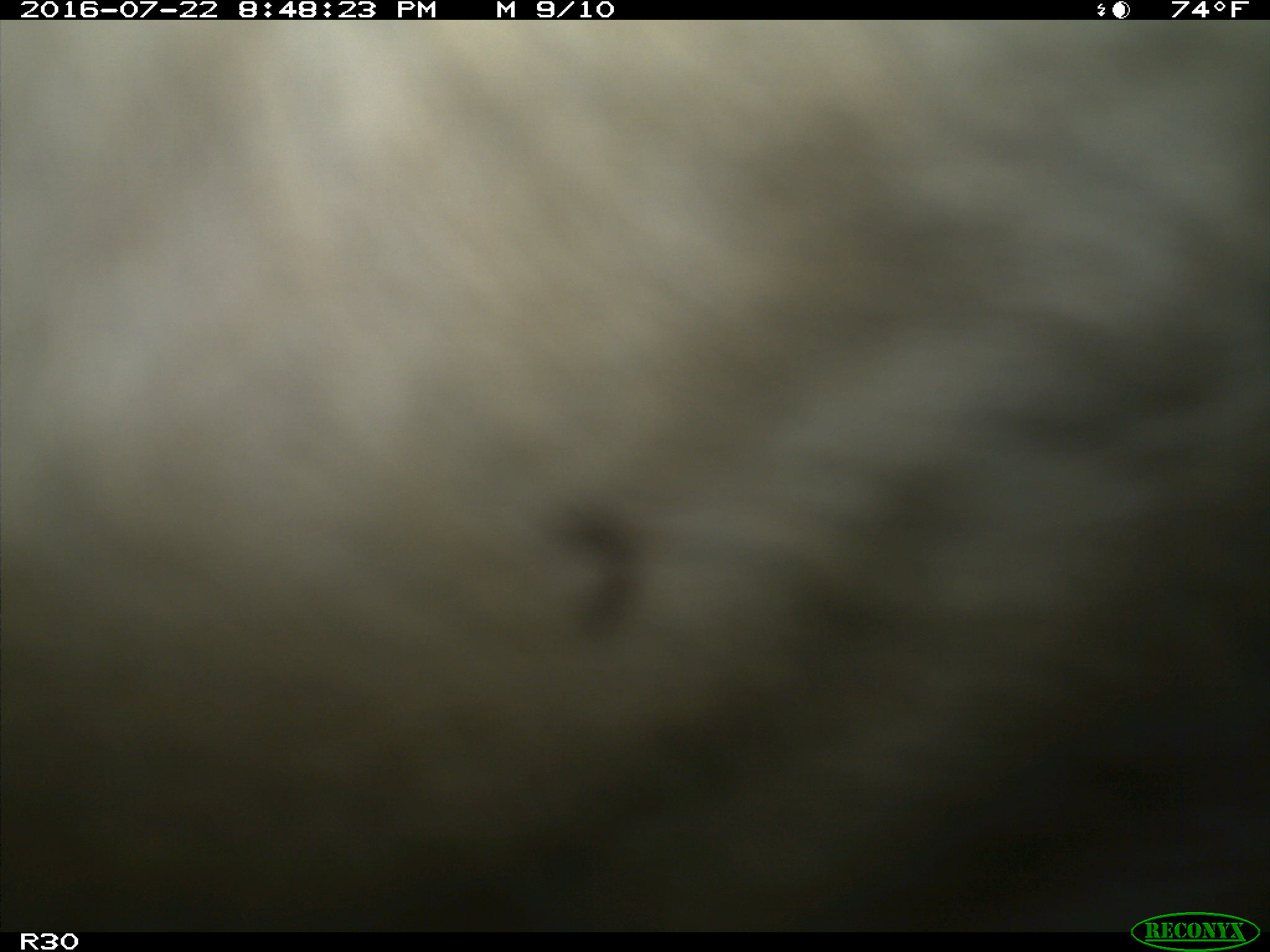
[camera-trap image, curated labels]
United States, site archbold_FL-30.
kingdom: Animalia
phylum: Chordata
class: Mammalia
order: Artiodactyla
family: Bovidae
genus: Bos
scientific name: Bos taurus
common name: domestic cow